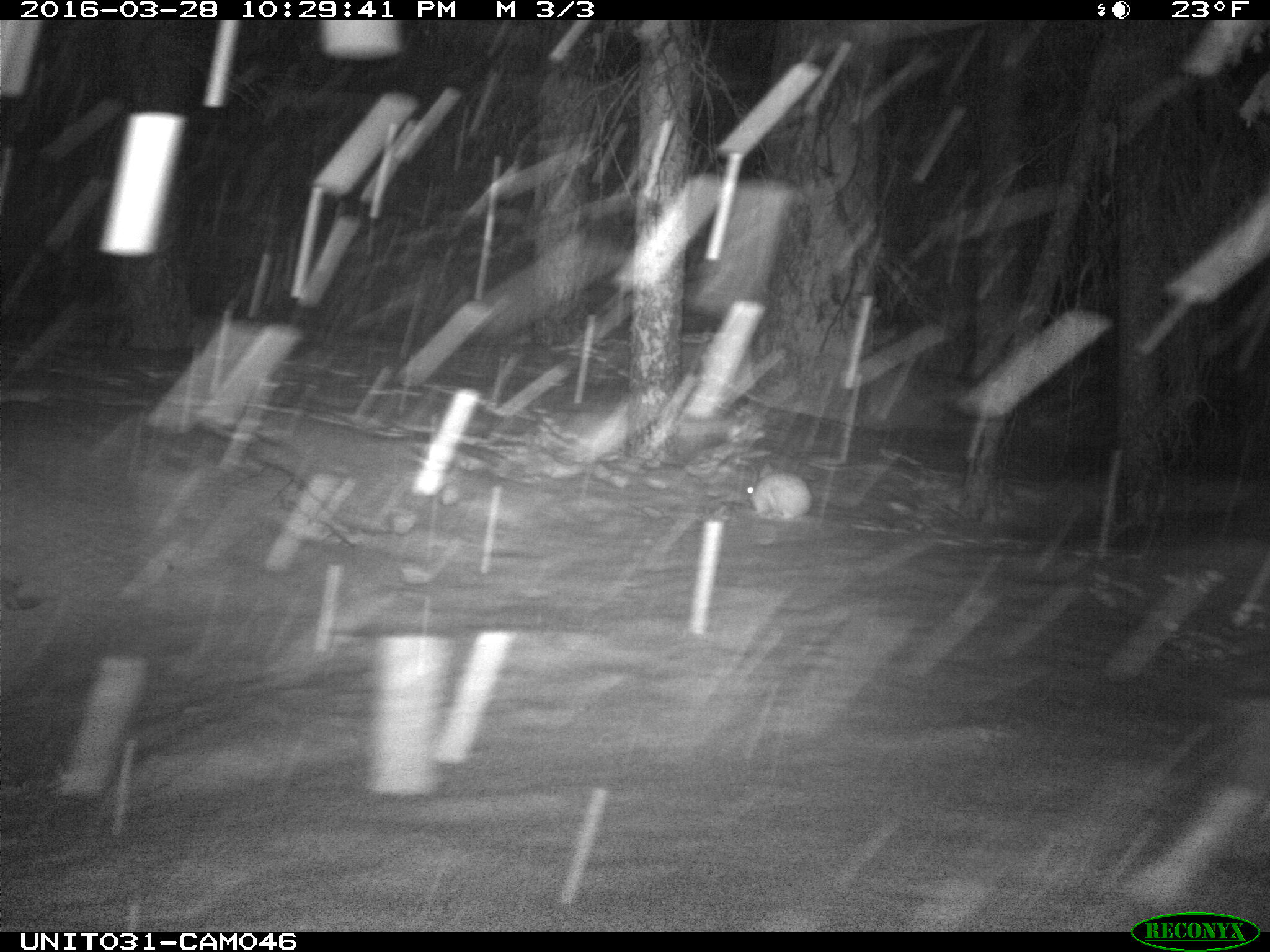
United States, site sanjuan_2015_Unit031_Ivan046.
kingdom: Animalia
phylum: Chordata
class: Mammalia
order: Lagomorpha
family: Leporidae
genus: Lepus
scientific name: Lepus americanus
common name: snowshoe hare